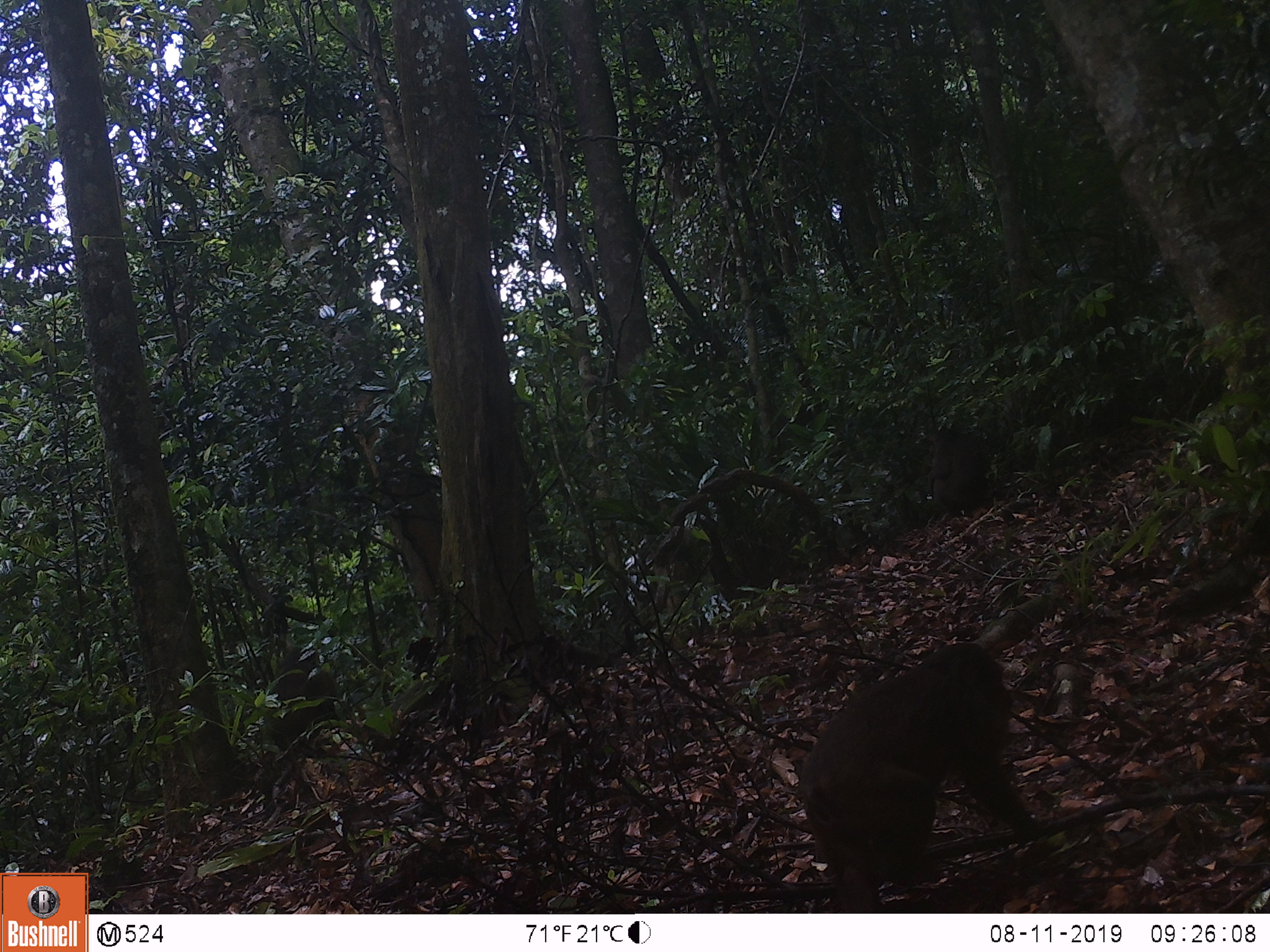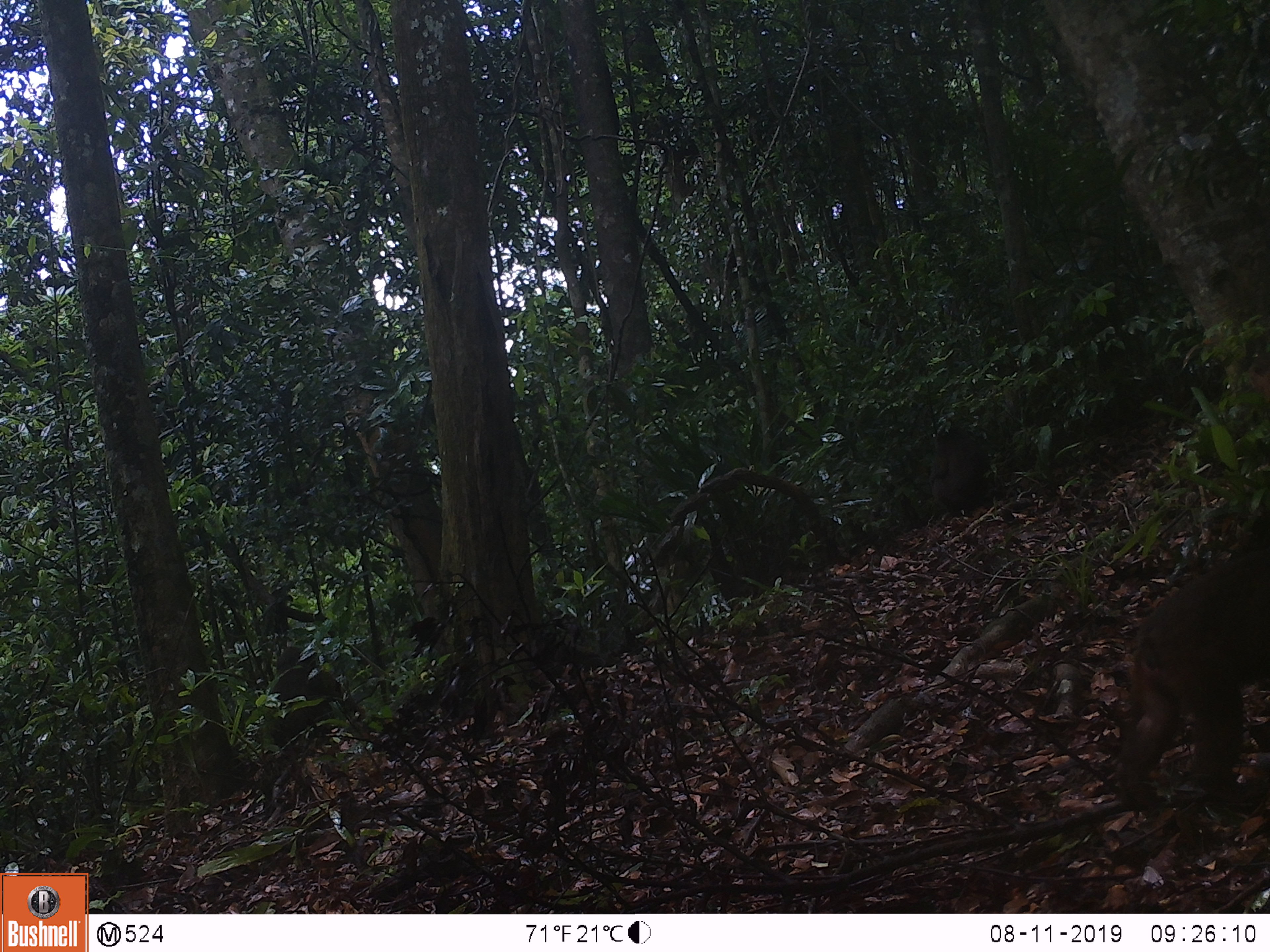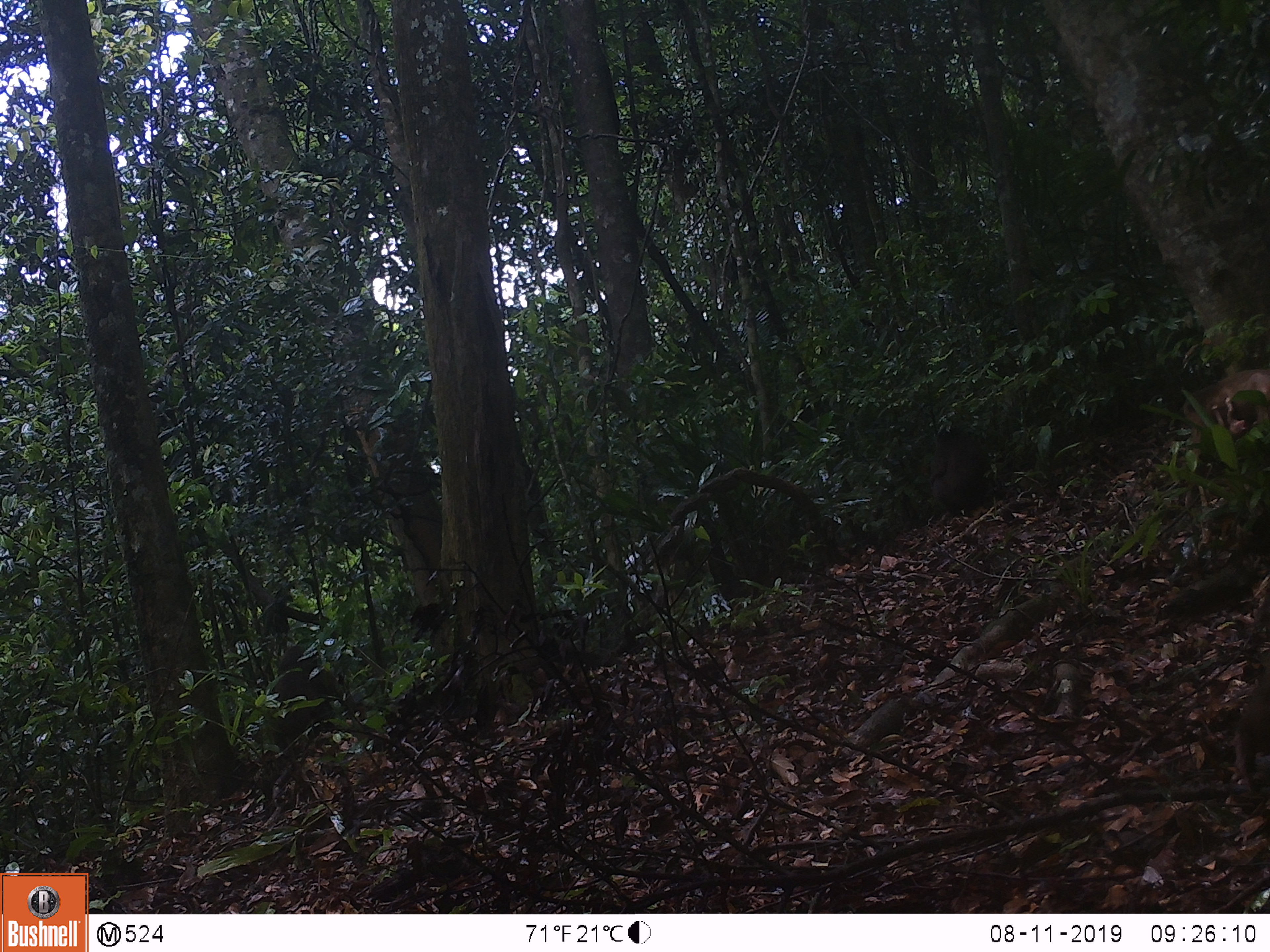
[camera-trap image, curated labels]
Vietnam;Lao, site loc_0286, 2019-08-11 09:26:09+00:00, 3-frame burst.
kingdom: Animalia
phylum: Chordata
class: Mammalia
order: Primates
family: Cercopithecidae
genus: Macaca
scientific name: Macaca arctoides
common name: stump-tailed macaque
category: stump tailed macaque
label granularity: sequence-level